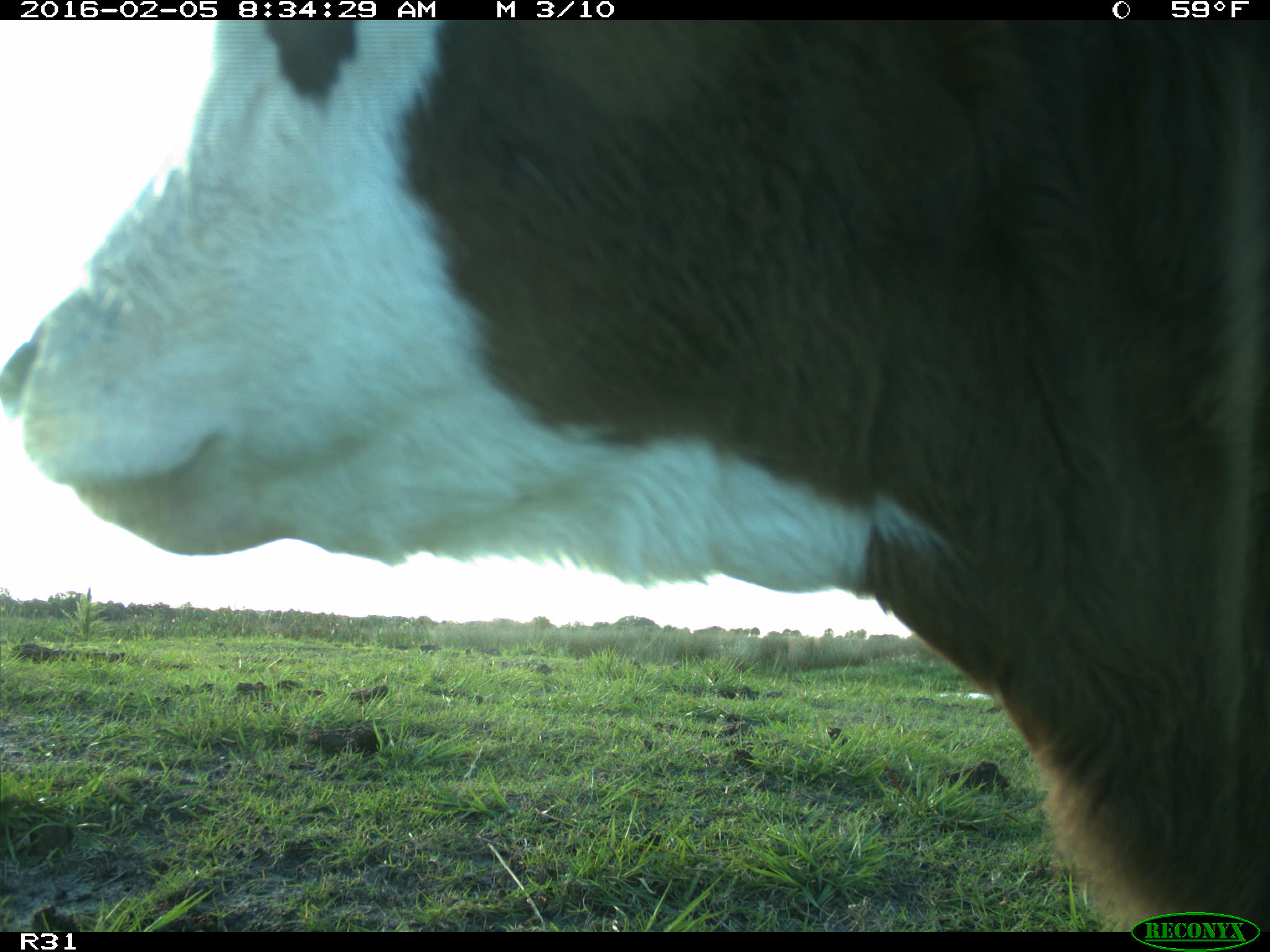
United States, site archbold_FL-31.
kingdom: Animalia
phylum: Chordata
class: Mammalia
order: Artiodactyla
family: Bovidae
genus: Bos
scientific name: Bos taurus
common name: domestic cow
Bos taurus (domestic cow).